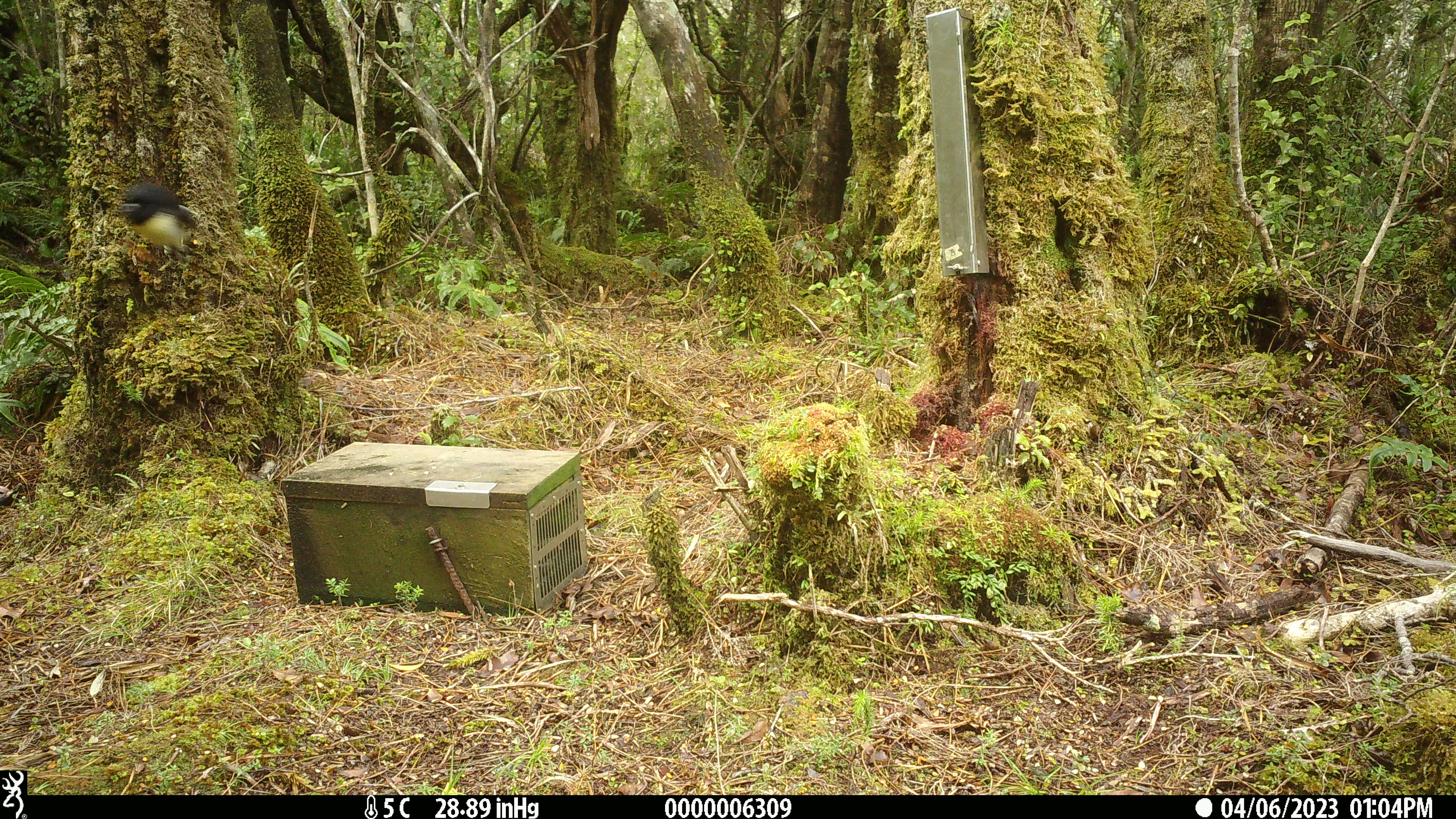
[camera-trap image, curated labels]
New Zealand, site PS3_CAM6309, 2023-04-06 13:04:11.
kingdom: Animalia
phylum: Chordata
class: Aves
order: Passeriformes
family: Petroicidae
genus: Petroica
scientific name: Petroica macrocephala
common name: tomtit